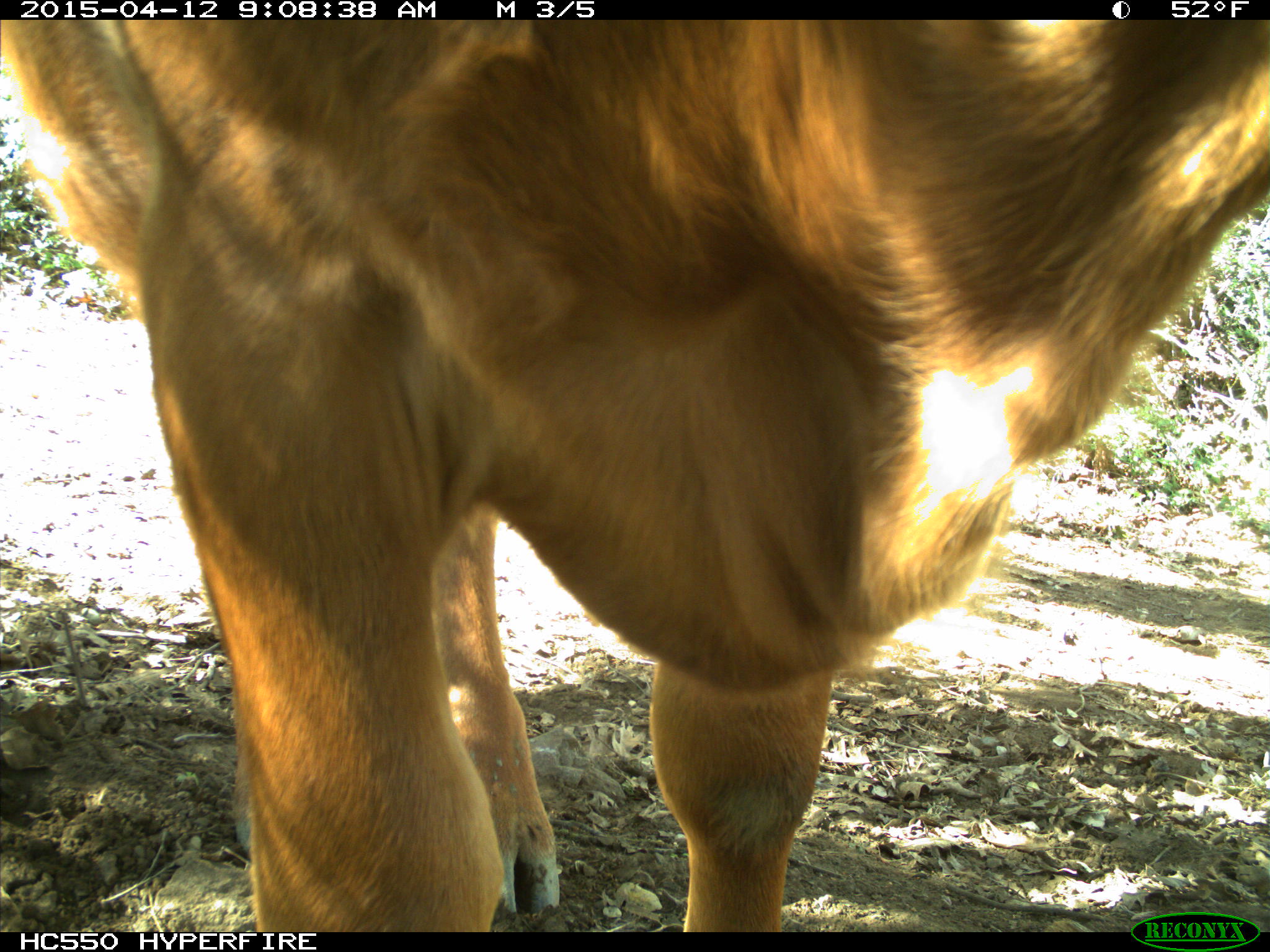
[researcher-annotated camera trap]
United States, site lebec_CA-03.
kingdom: Animalia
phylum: Chordata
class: Mammalia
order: Artiodactyla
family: Bovidae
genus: Bos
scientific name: Bos taurus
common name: domestic cow